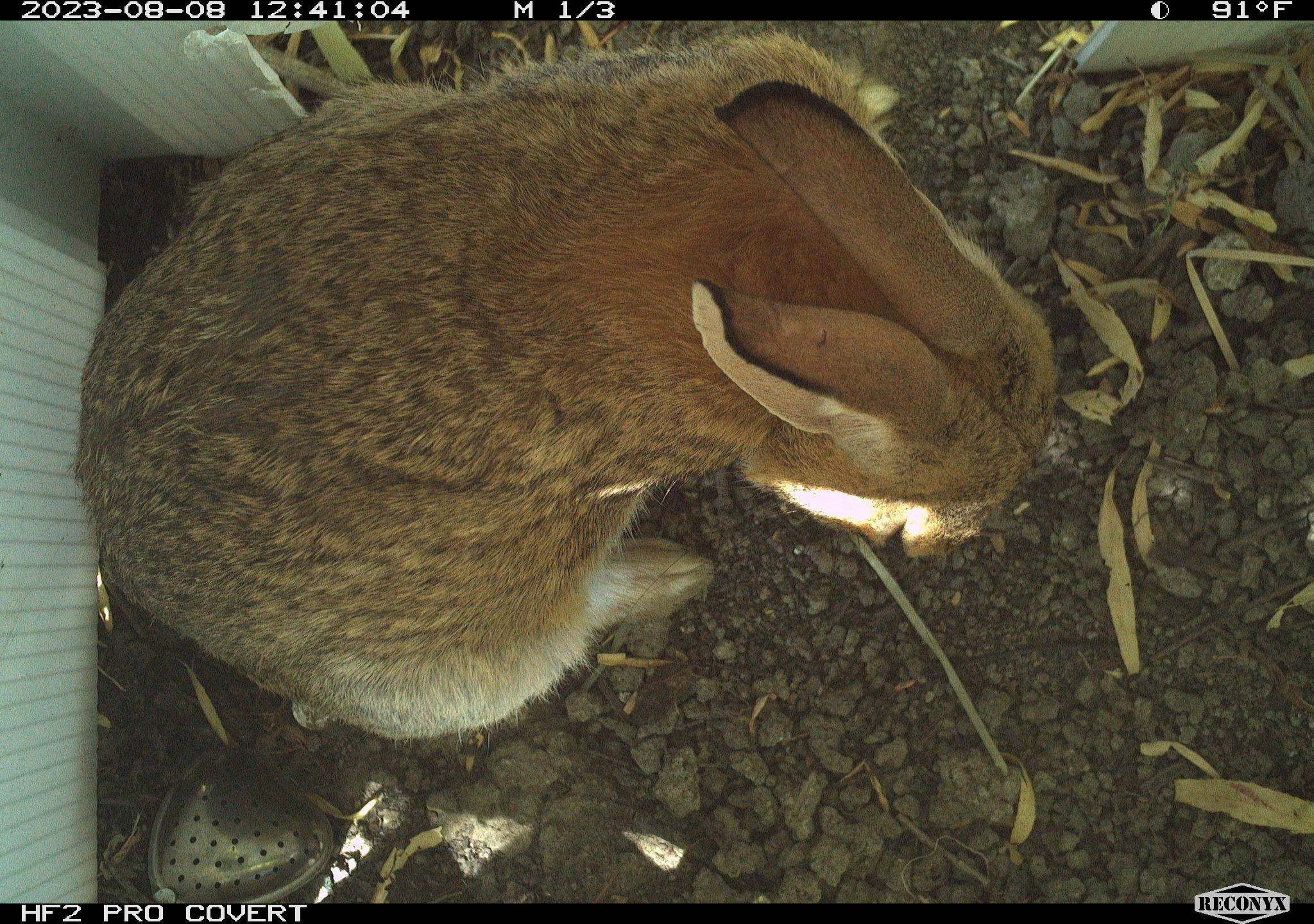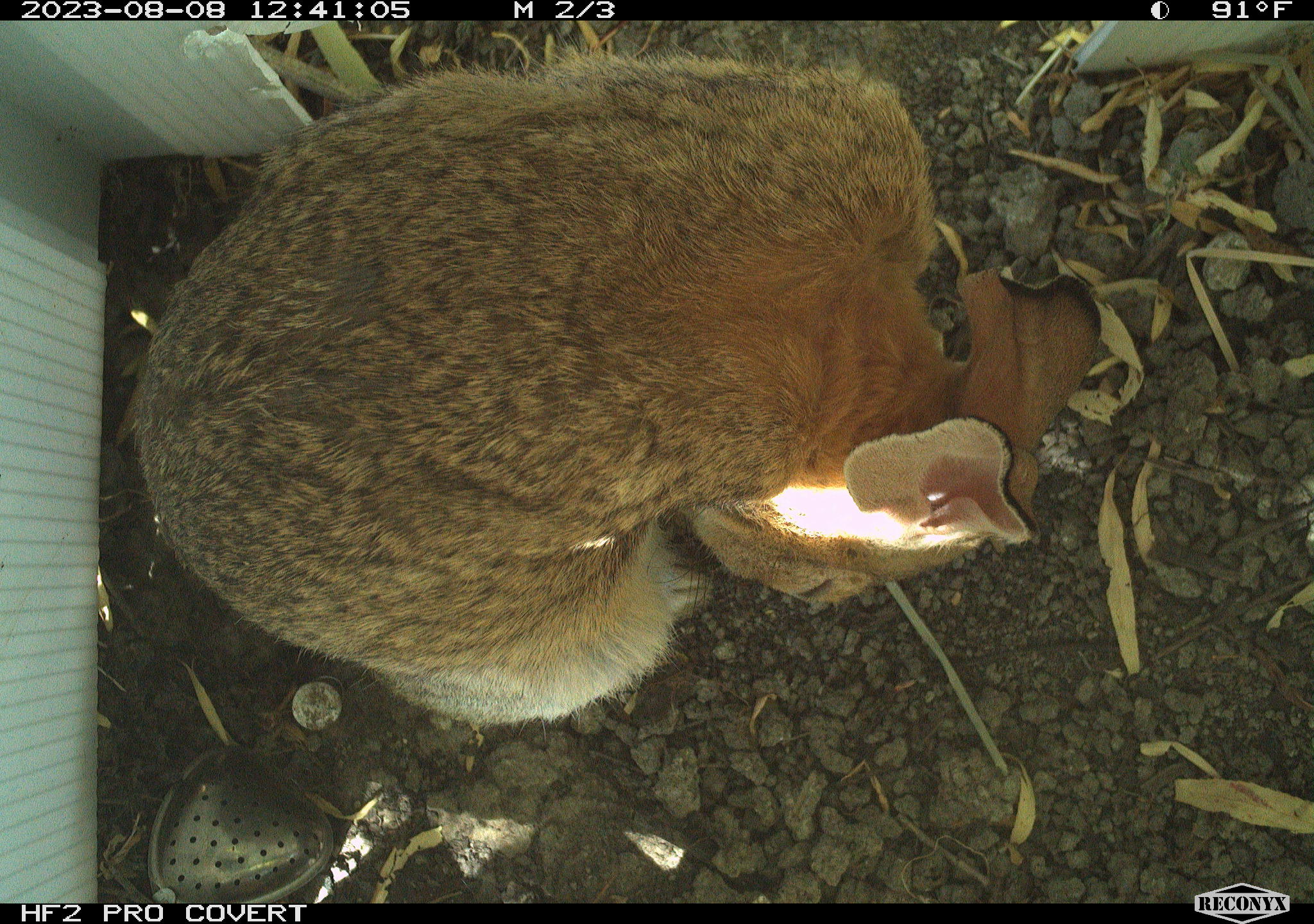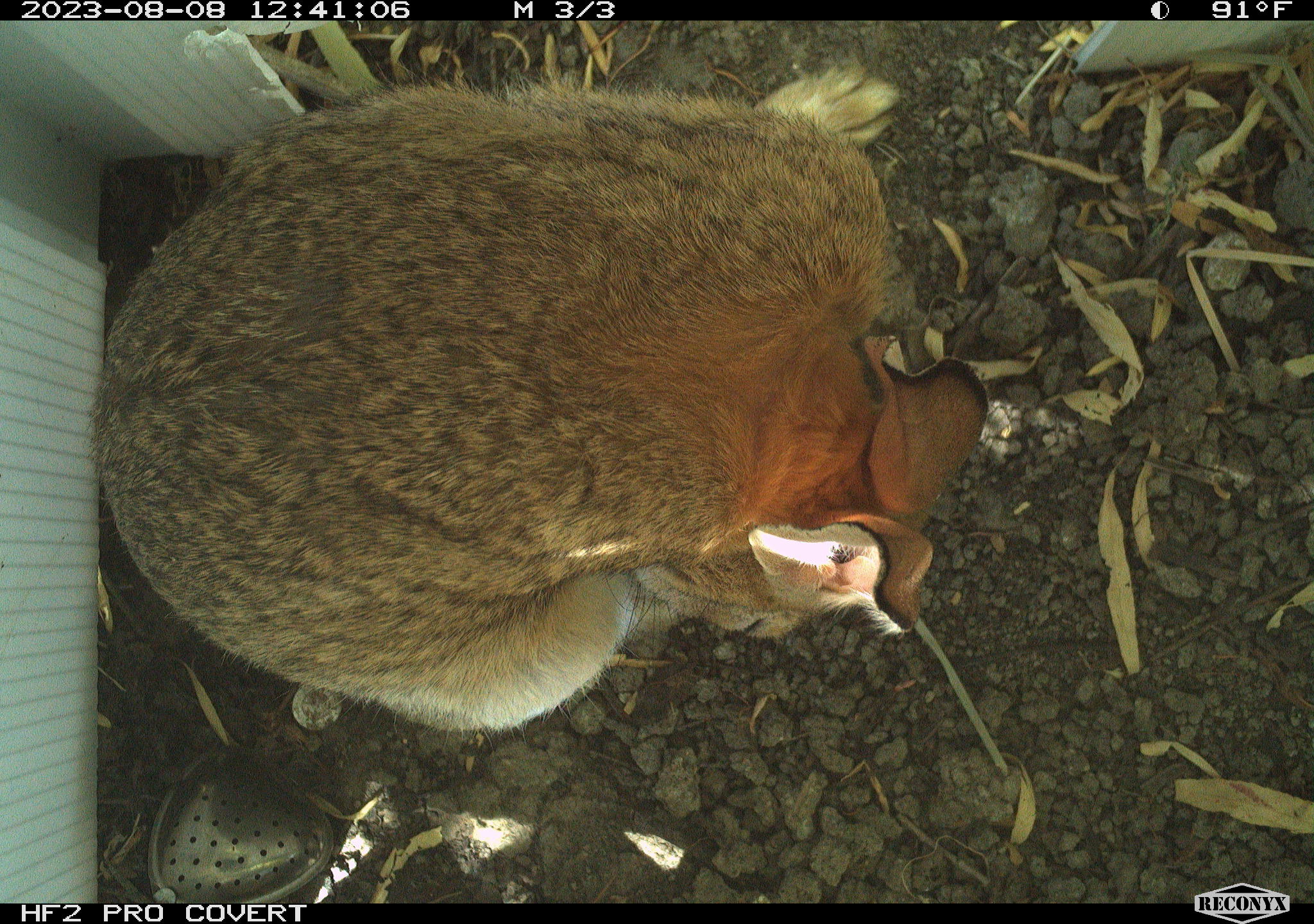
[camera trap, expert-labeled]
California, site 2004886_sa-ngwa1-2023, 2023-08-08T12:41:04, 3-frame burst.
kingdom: Animalia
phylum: Chordata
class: Mammalia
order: Lagomorpha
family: Leporidae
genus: Sylvilagus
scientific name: Sylvilagus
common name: cottontail rabbits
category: sylvilagus species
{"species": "sylvilagus species (cottontail rabbits) (Sylvilagus)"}